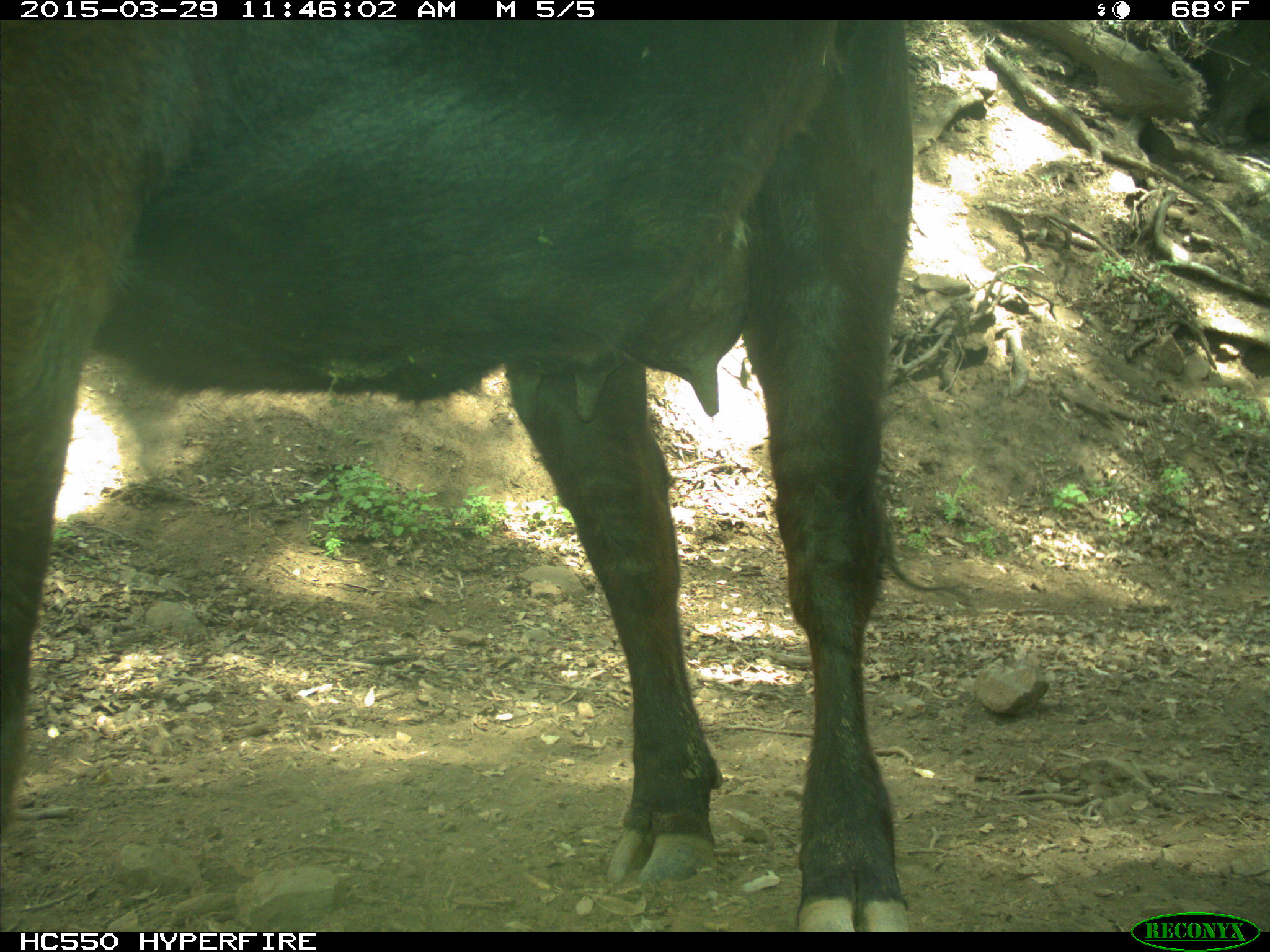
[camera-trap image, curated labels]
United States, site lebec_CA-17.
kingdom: Animalia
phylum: Chordata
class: Mammalia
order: Artiodactyla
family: Bovidae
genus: Bos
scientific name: Bos taurus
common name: domestic cow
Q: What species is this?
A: Bos taurus (domestic cow).